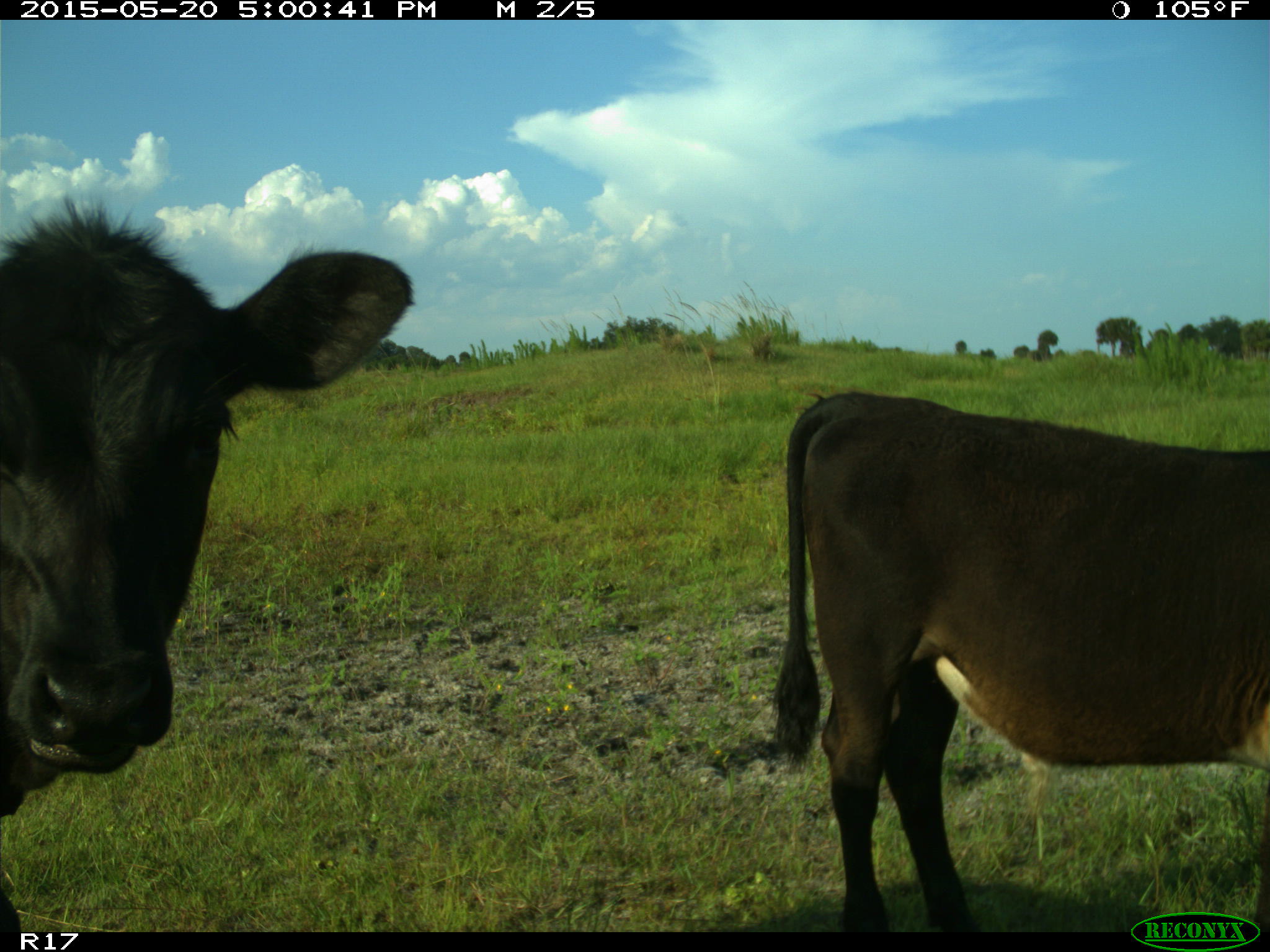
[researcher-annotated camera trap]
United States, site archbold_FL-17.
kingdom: Animalia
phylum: Chordata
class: Mammalia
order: Artiodactyla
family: Bovidae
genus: Bos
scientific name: Bos taurus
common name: domestic cow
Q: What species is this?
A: Bos taurus (domestic cow).